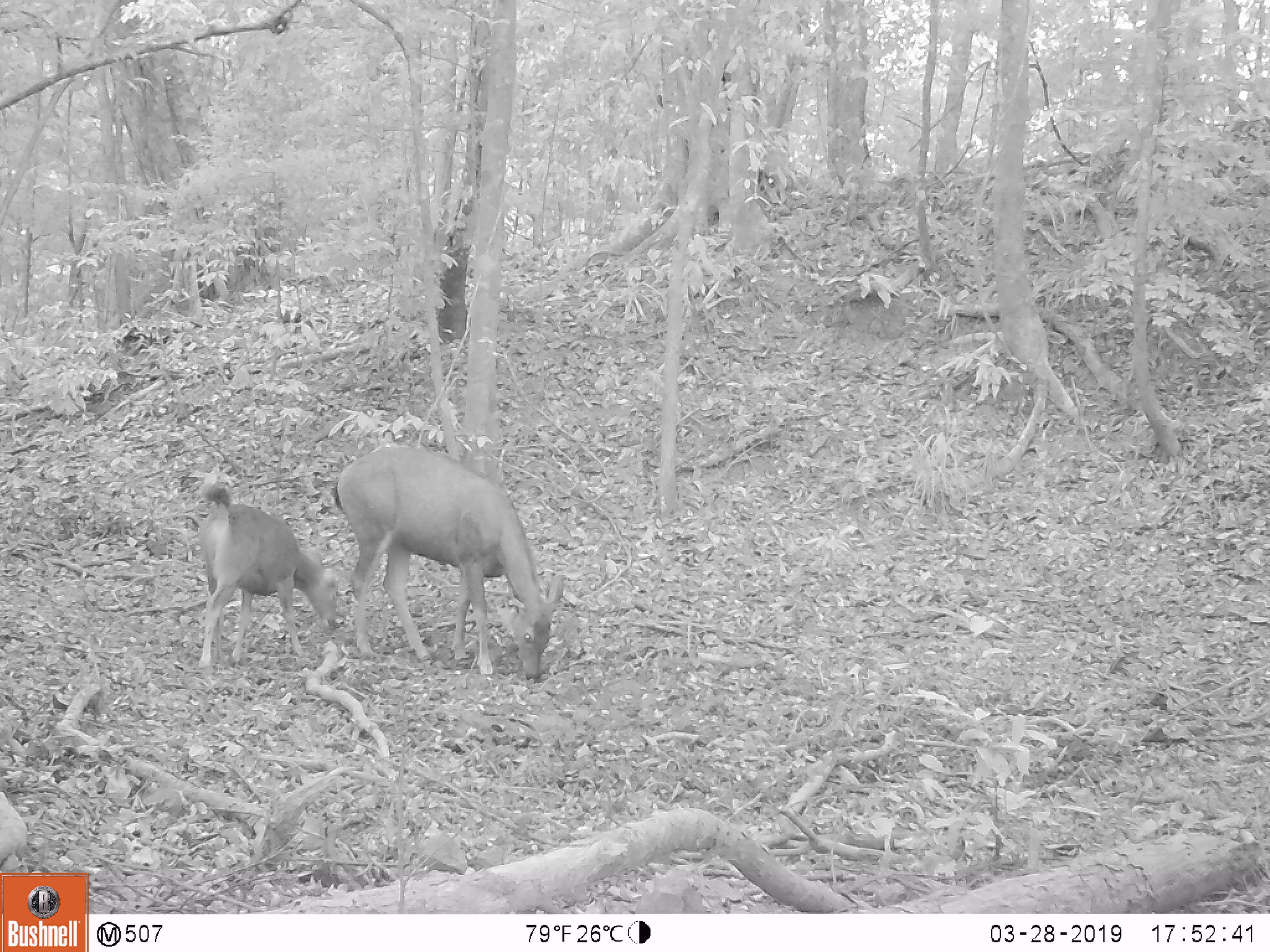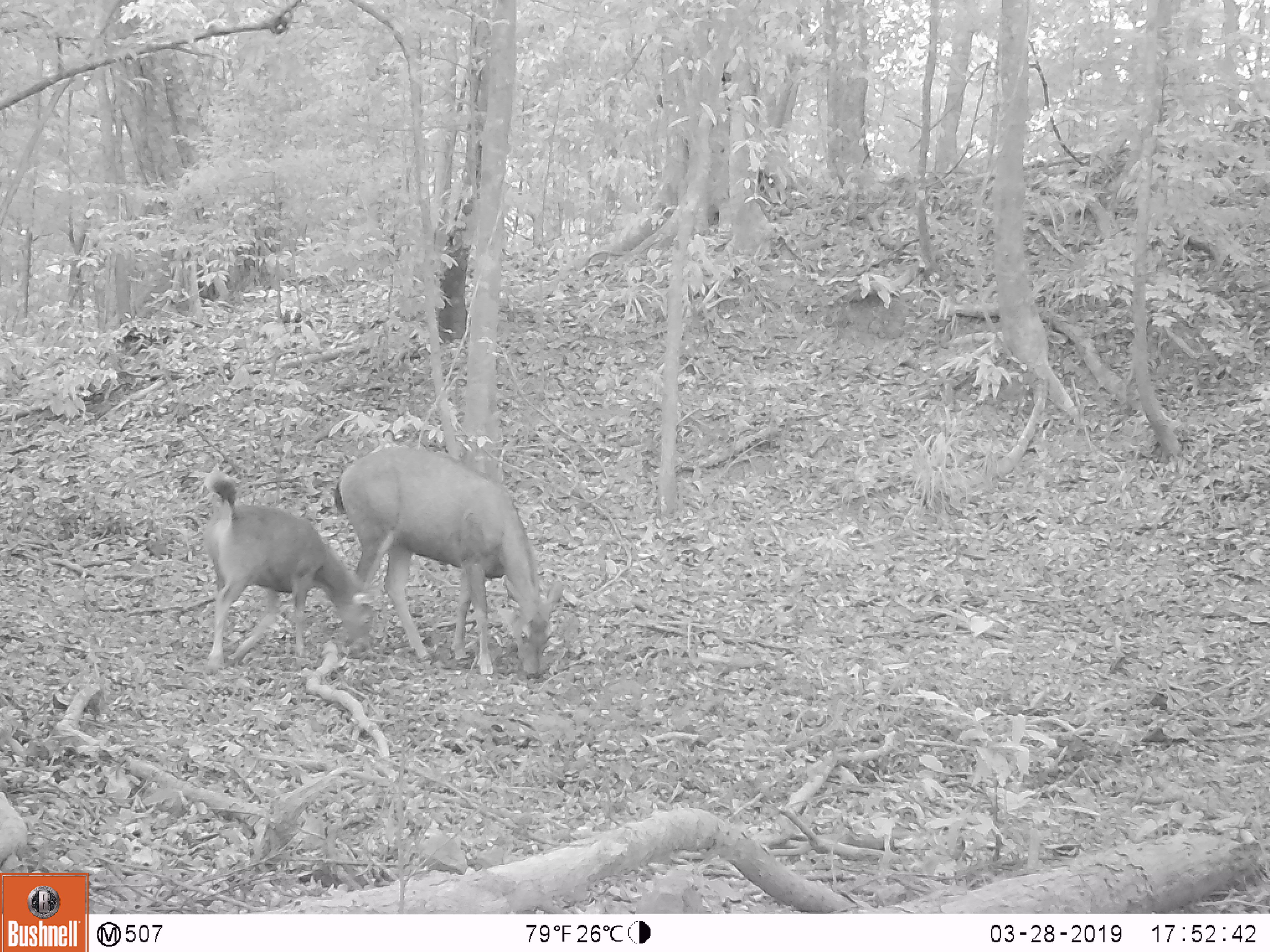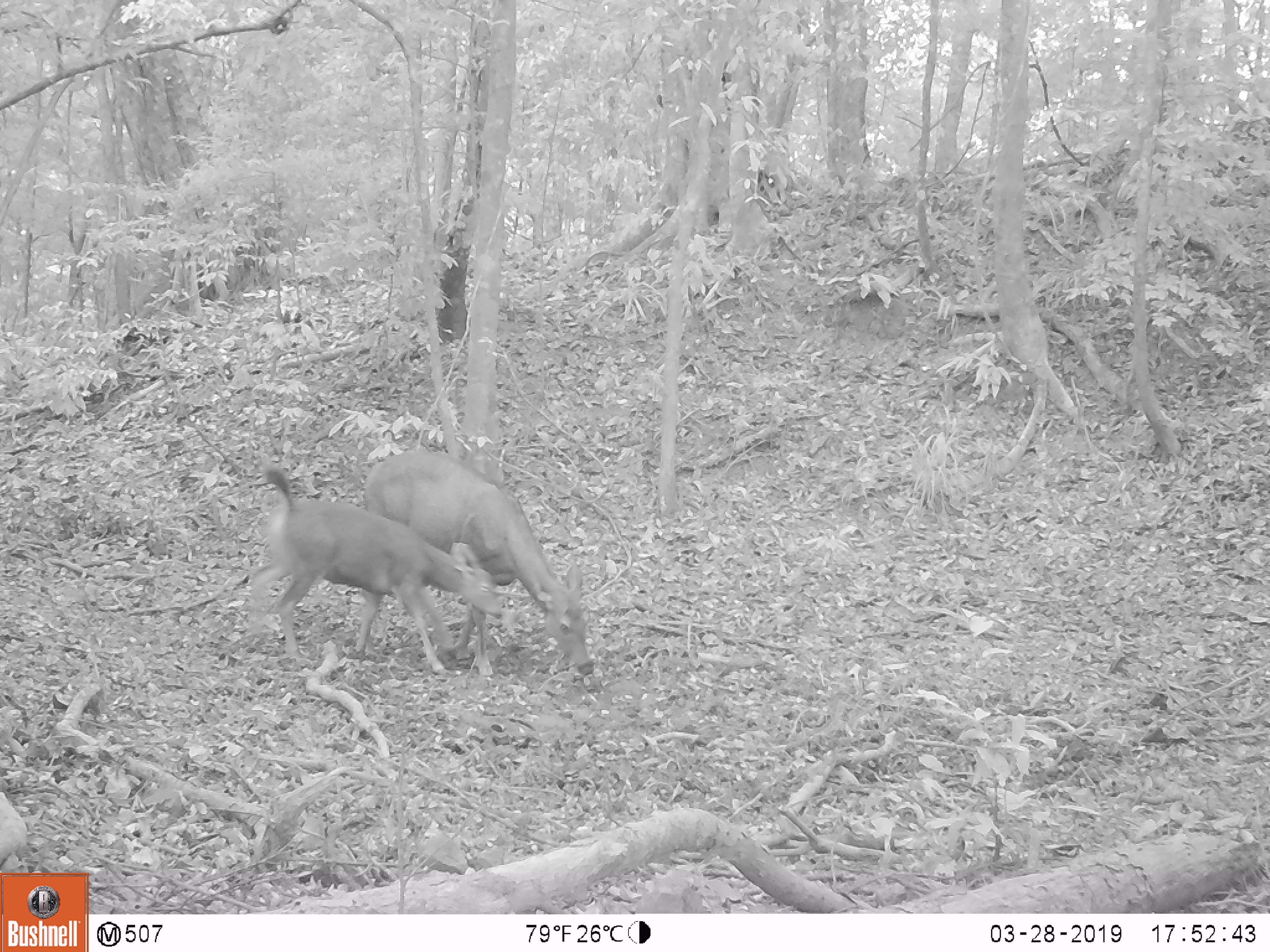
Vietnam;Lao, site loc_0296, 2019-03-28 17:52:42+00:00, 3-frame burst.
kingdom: Animalia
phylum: Chordata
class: Mammalia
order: Artiodactyla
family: Cervidae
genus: Rusa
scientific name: Rusa unicolor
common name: sambar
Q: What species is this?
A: Sambar (Rusa unicolor).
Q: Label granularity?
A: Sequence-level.